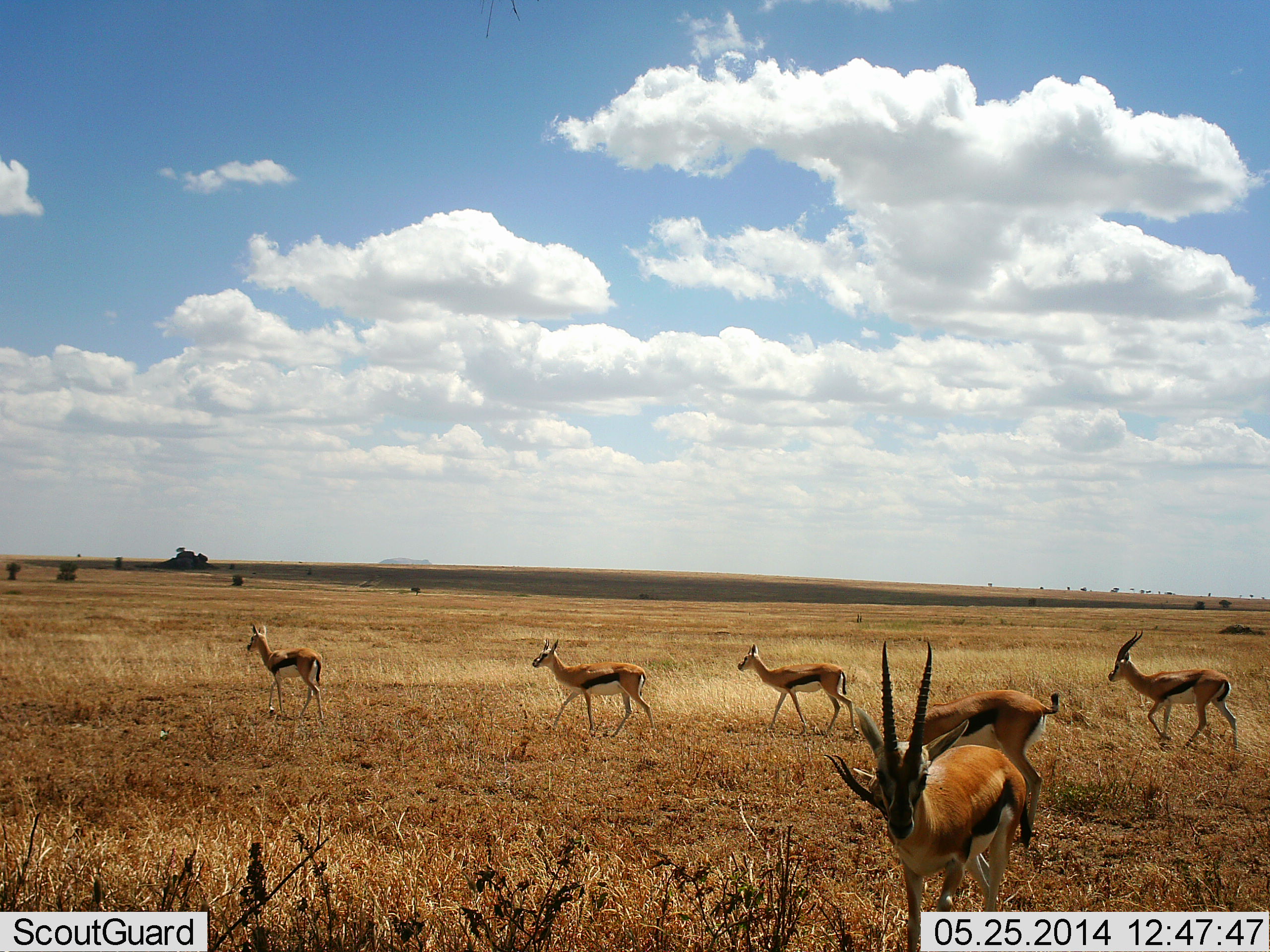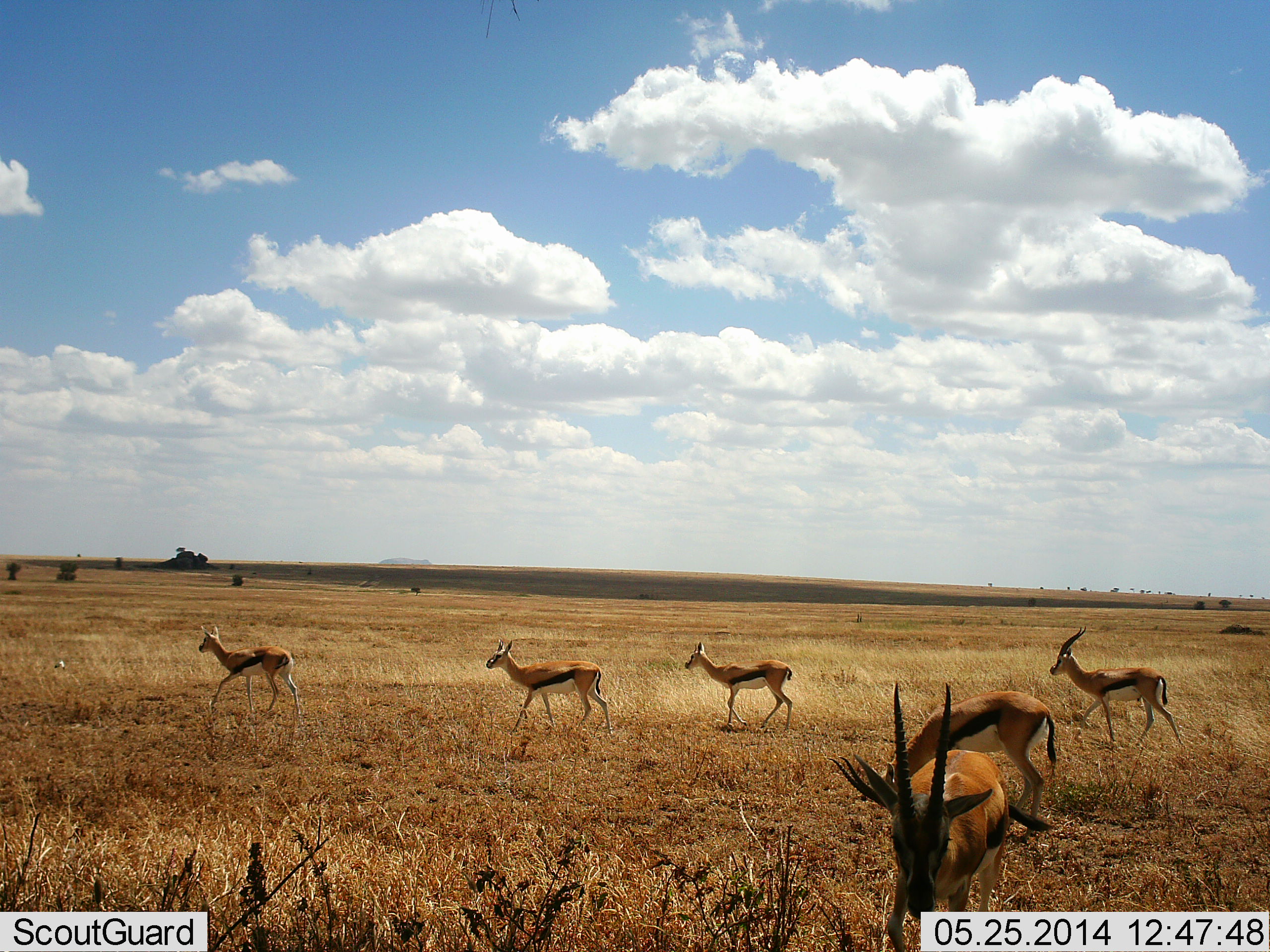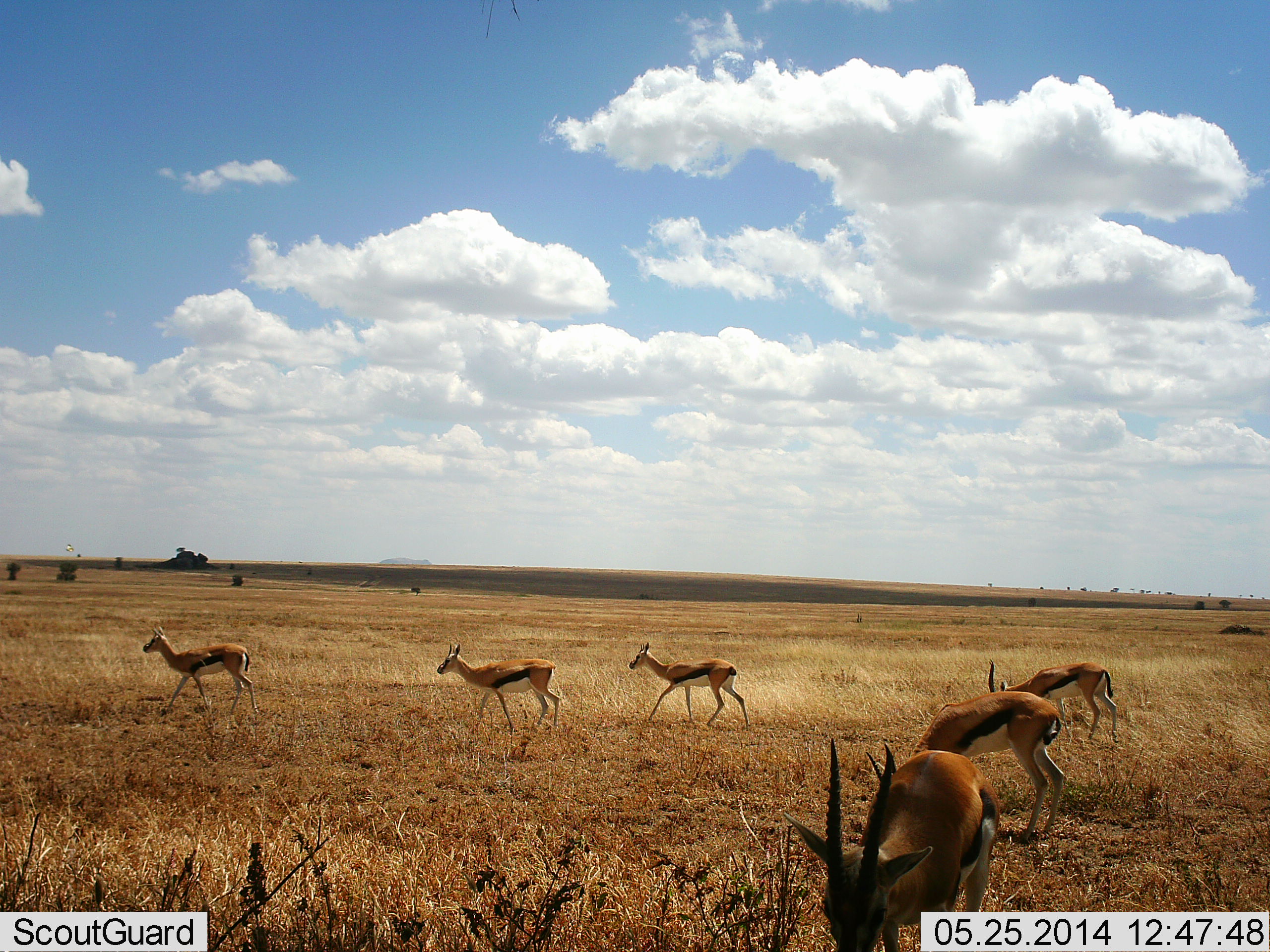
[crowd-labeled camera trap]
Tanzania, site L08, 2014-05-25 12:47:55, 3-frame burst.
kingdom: Animalia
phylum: Chordata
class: Mammalia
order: Artiodactyla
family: Bovidae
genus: Eudorcas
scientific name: Eudorcas thomsonii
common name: thomson's gazelle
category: gazellethomsons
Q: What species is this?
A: Gazellethomsons (thomson's gazelle) (Eudorcas thomsonii).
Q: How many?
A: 6.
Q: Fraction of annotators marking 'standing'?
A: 10%.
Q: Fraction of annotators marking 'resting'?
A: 0%.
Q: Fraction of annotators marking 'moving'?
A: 100%.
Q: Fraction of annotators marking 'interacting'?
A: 0%.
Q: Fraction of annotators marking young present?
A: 0%.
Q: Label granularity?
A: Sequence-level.